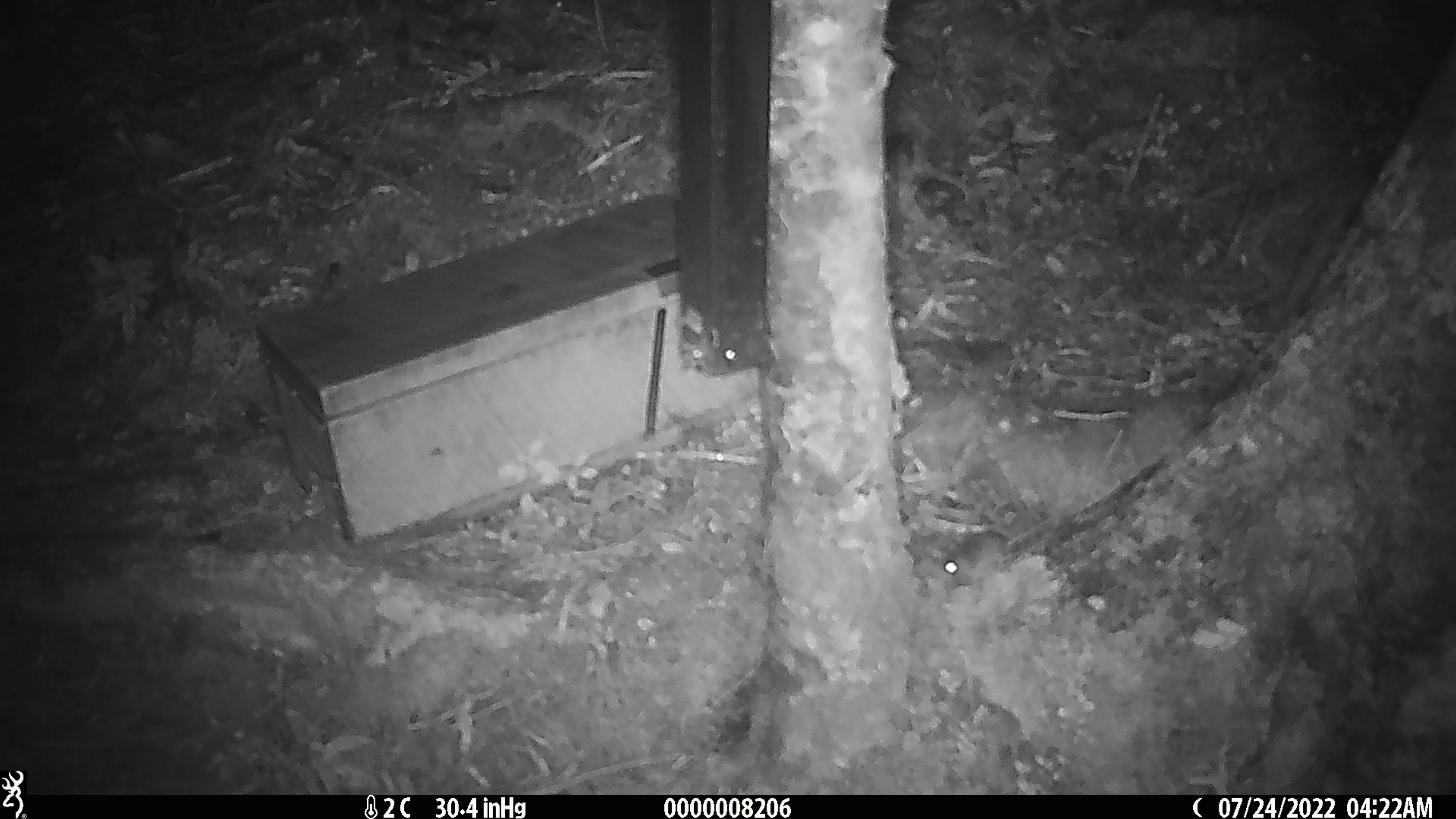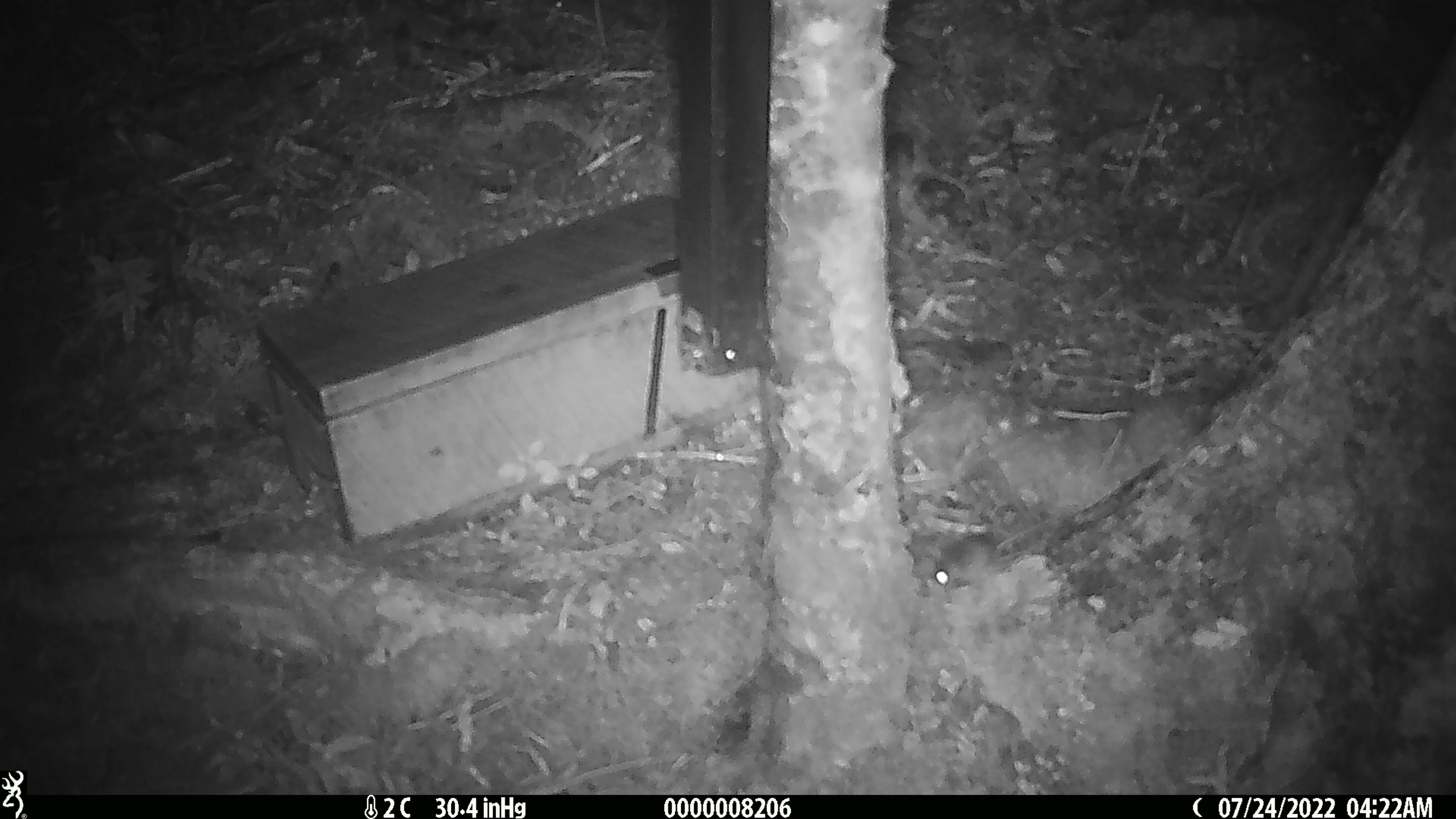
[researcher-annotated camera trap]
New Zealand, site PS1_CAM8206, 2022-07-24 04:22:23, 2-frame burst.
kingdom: Animalia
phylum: Chordata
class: Mammalia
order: Rodentia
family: Muridae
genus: Mus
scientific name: Mus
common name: mouse